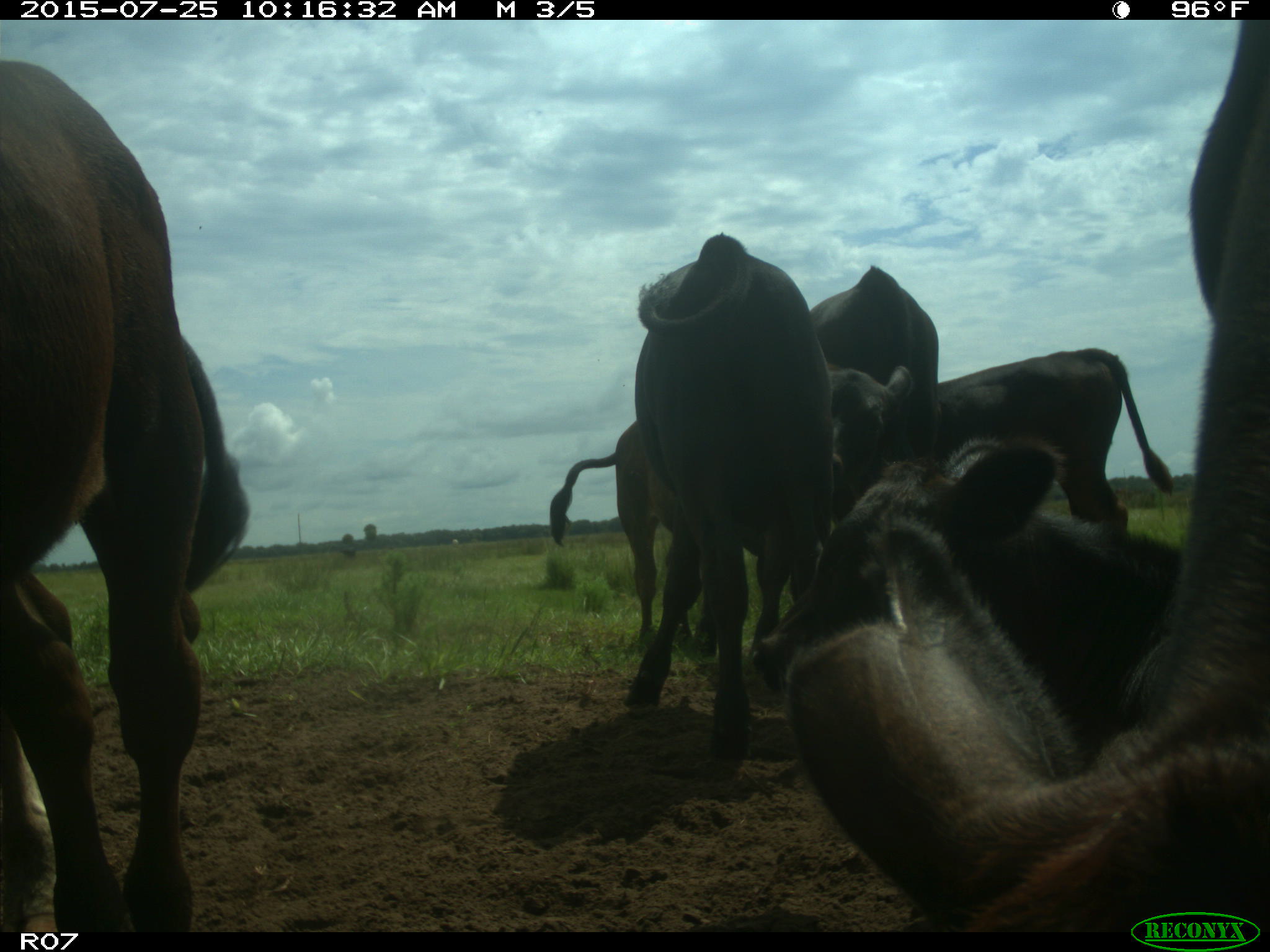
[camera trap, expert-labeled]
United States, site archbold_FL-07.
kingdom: Animalia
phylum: Chordata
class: Mammalia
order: Artiodactyla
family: Bovidae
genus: Bos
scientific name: Bos taurus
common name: domestic cow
Bos taurus (domestic cow).